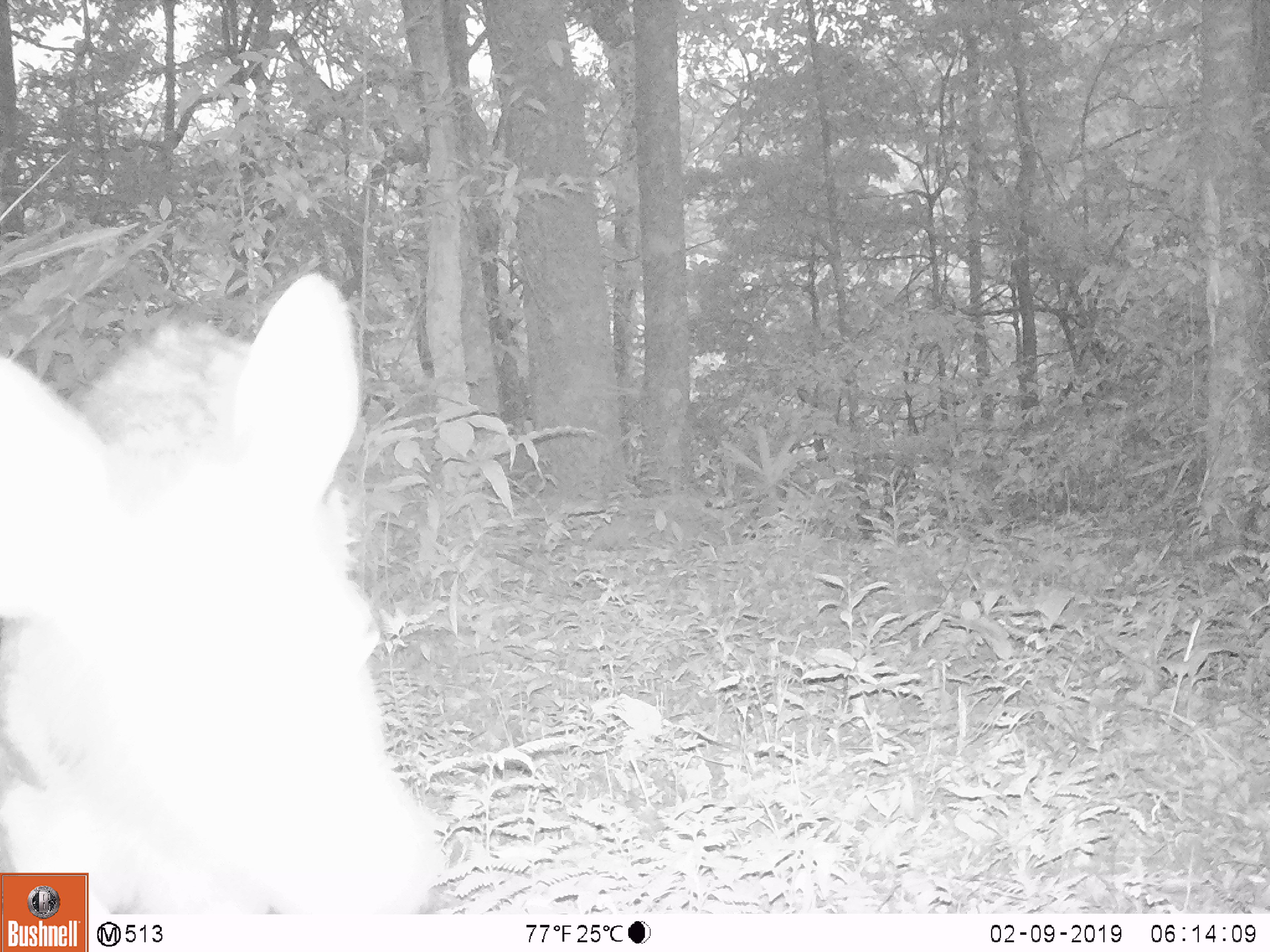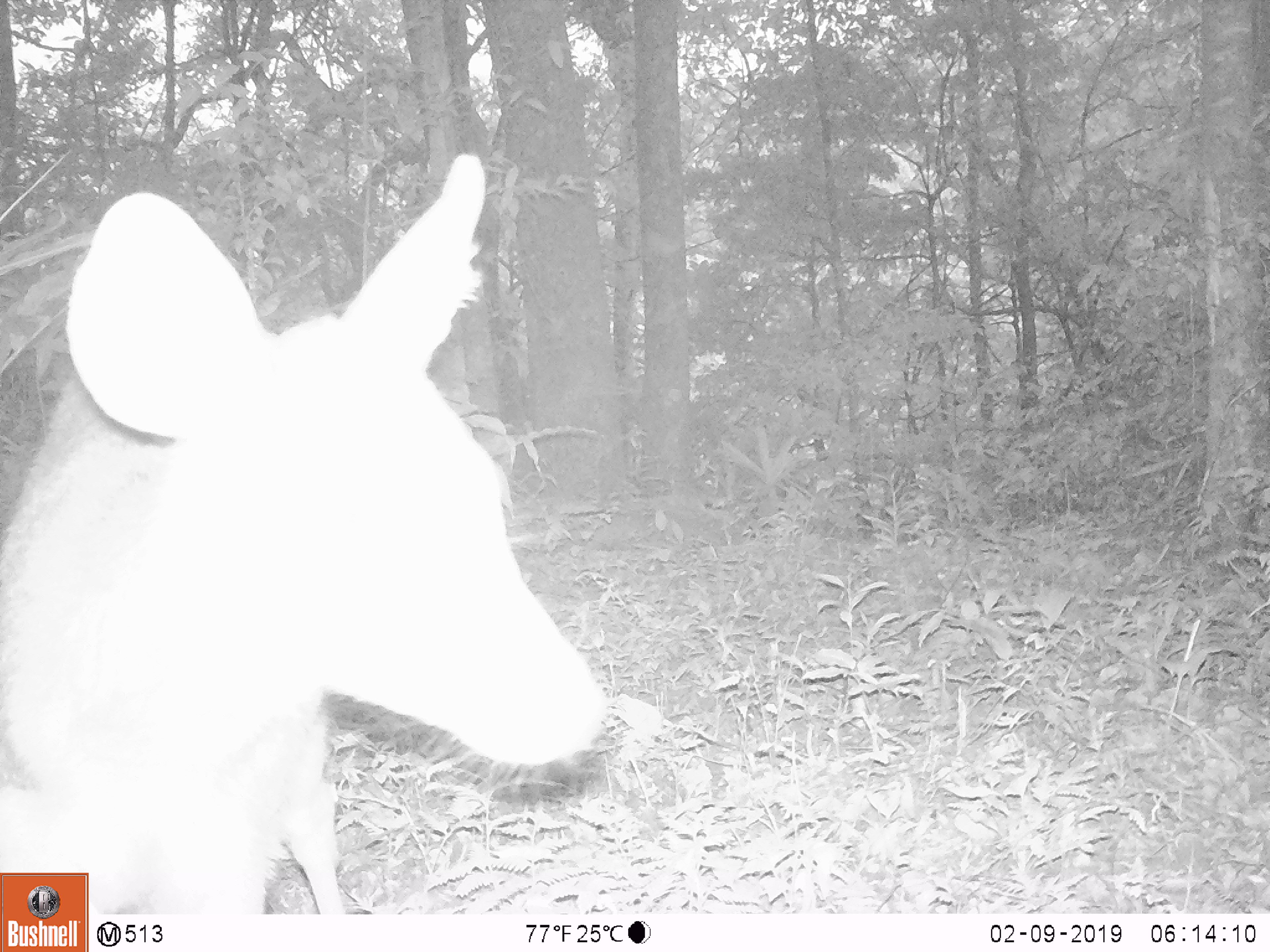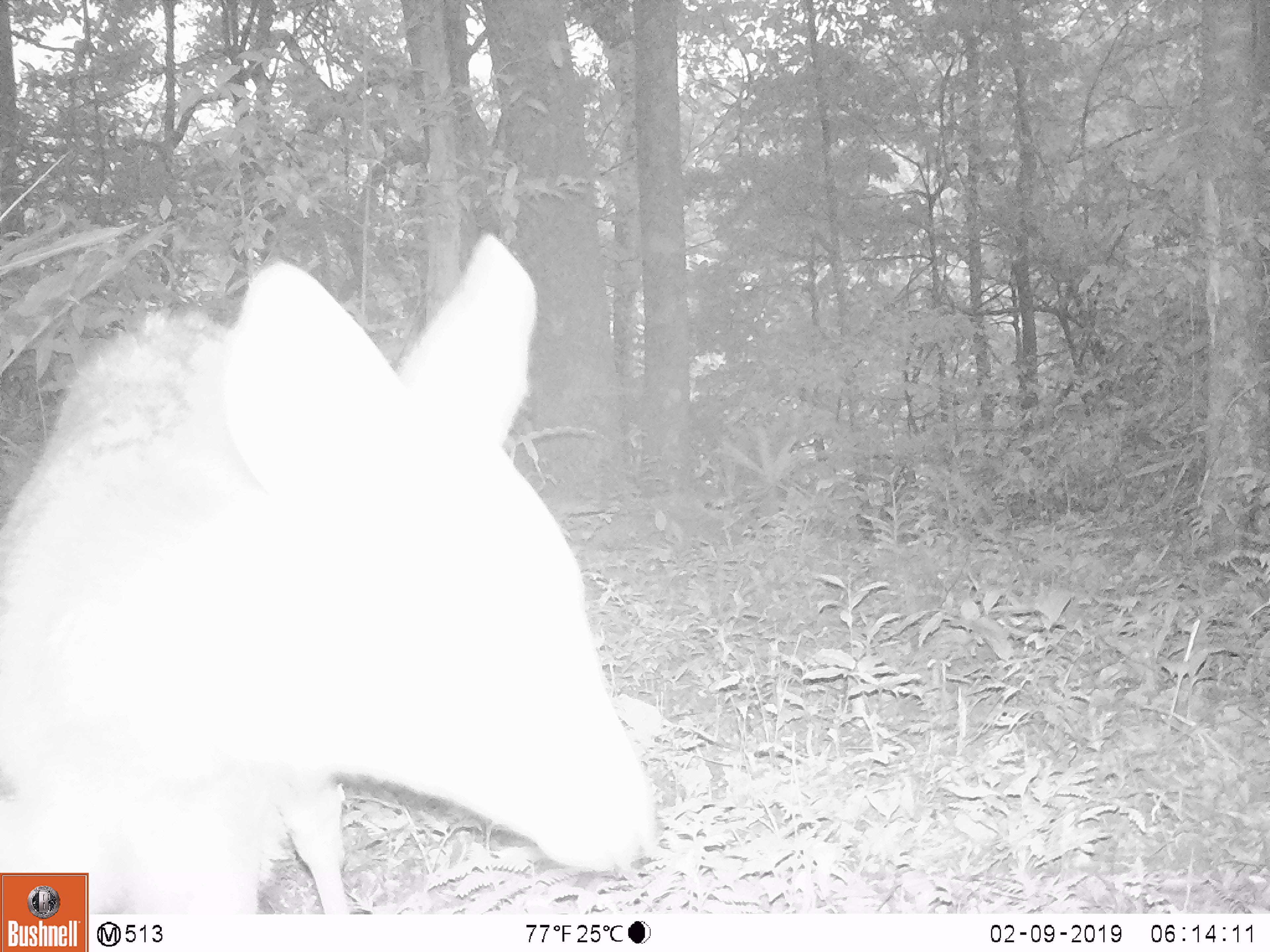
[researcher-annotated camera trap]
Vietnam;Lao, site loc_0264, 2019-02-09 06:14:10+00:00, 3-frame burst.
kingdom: Animalia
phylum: Chordata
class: Mammalia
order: Artiodactyla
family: Cervidae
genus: Rusa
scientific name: Rusa unicolor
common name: sambar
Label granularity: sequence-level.